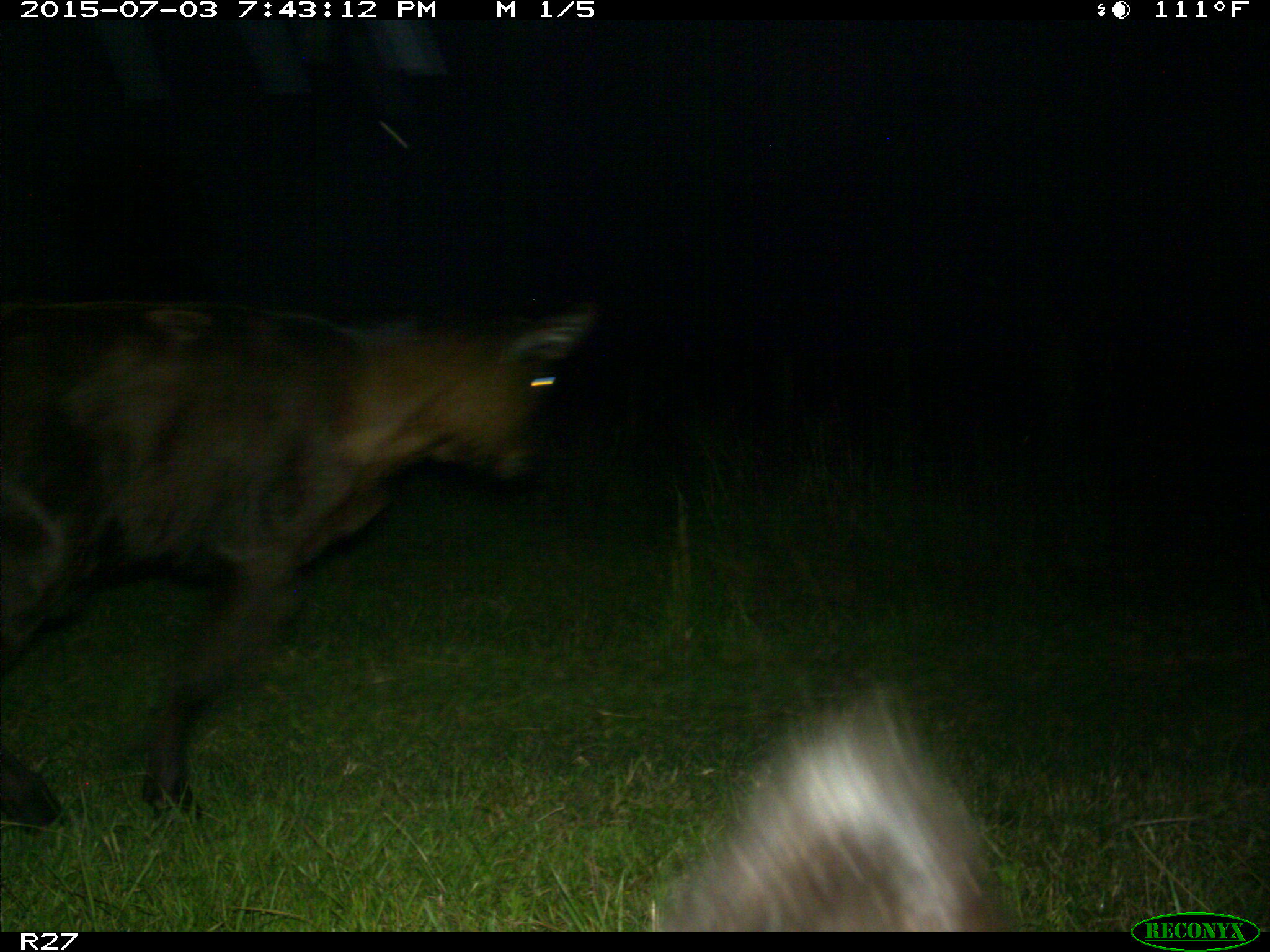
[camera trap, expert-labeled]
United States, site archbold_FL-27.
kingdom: Animalia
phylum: Chordata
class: Mammalia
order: Artiodactyla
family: Bovidae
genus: Bos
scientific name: Bos taurus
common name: domestic cow